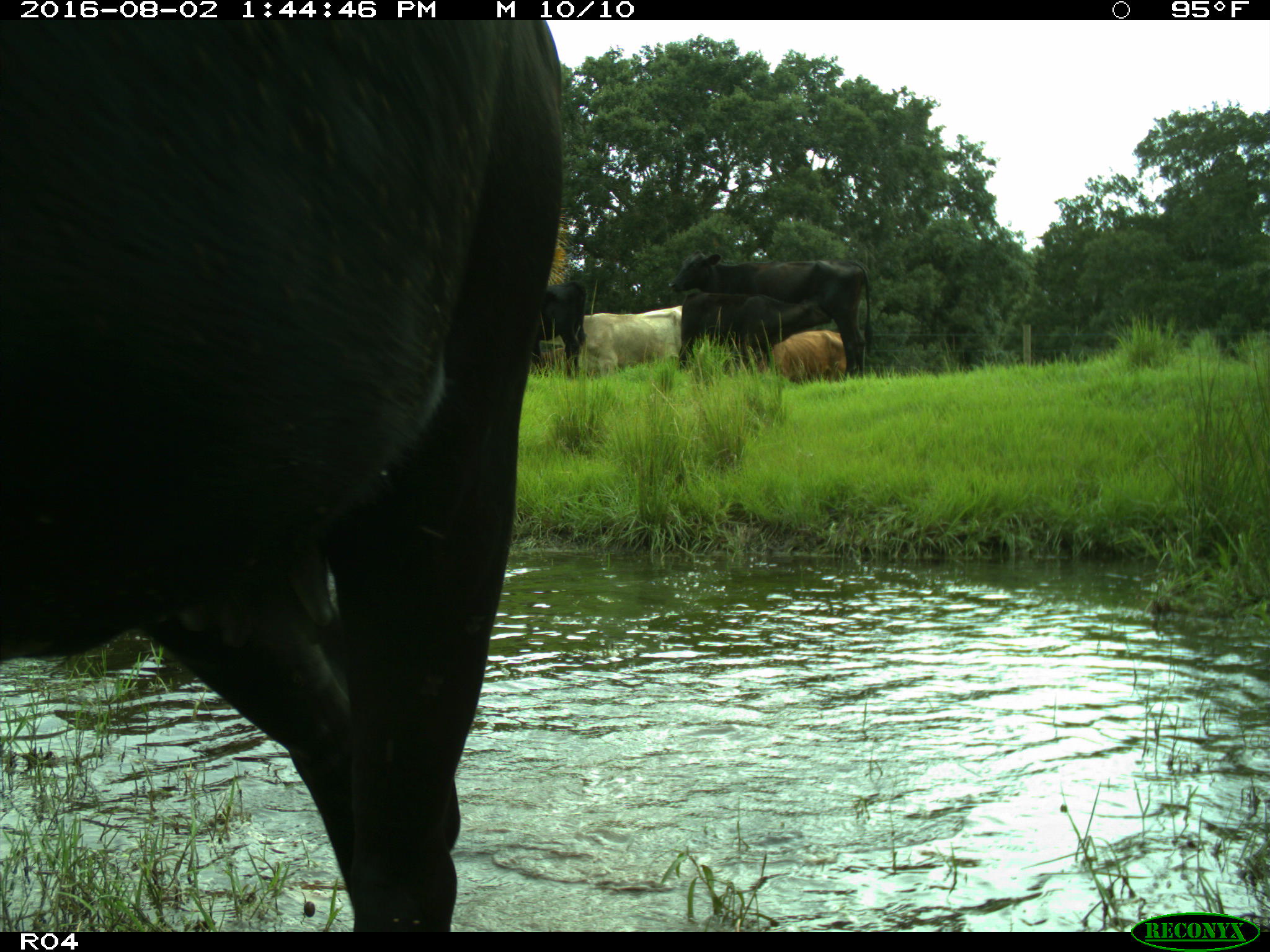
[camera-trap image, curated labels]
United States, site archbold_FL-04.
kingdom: Animalia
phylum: Chordata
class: Mammalia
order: Artiodactyla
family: Bovidae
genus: Bos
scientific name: Bos taurus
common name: domestic cow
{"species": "Bos taurus (domestic cow)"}